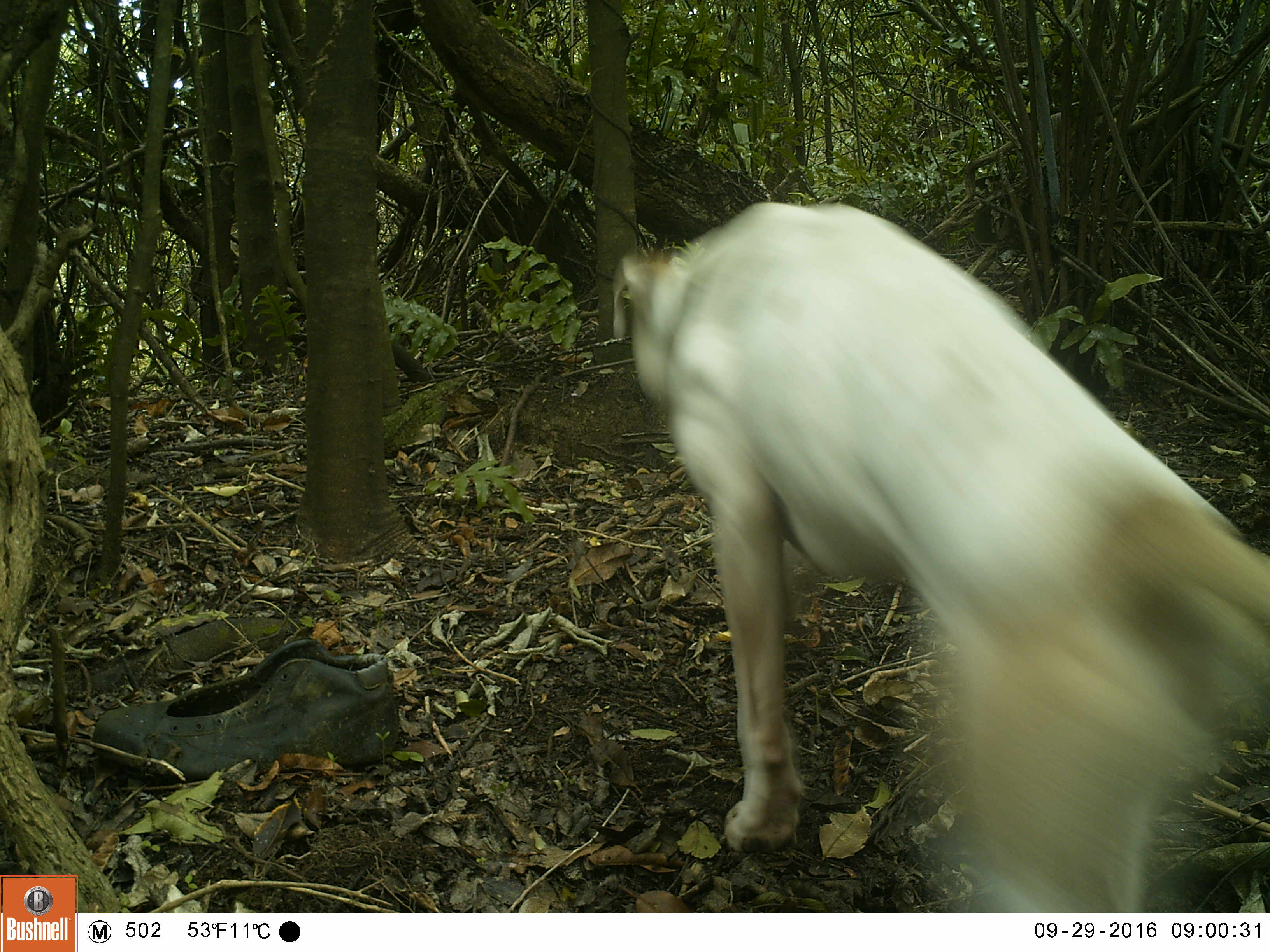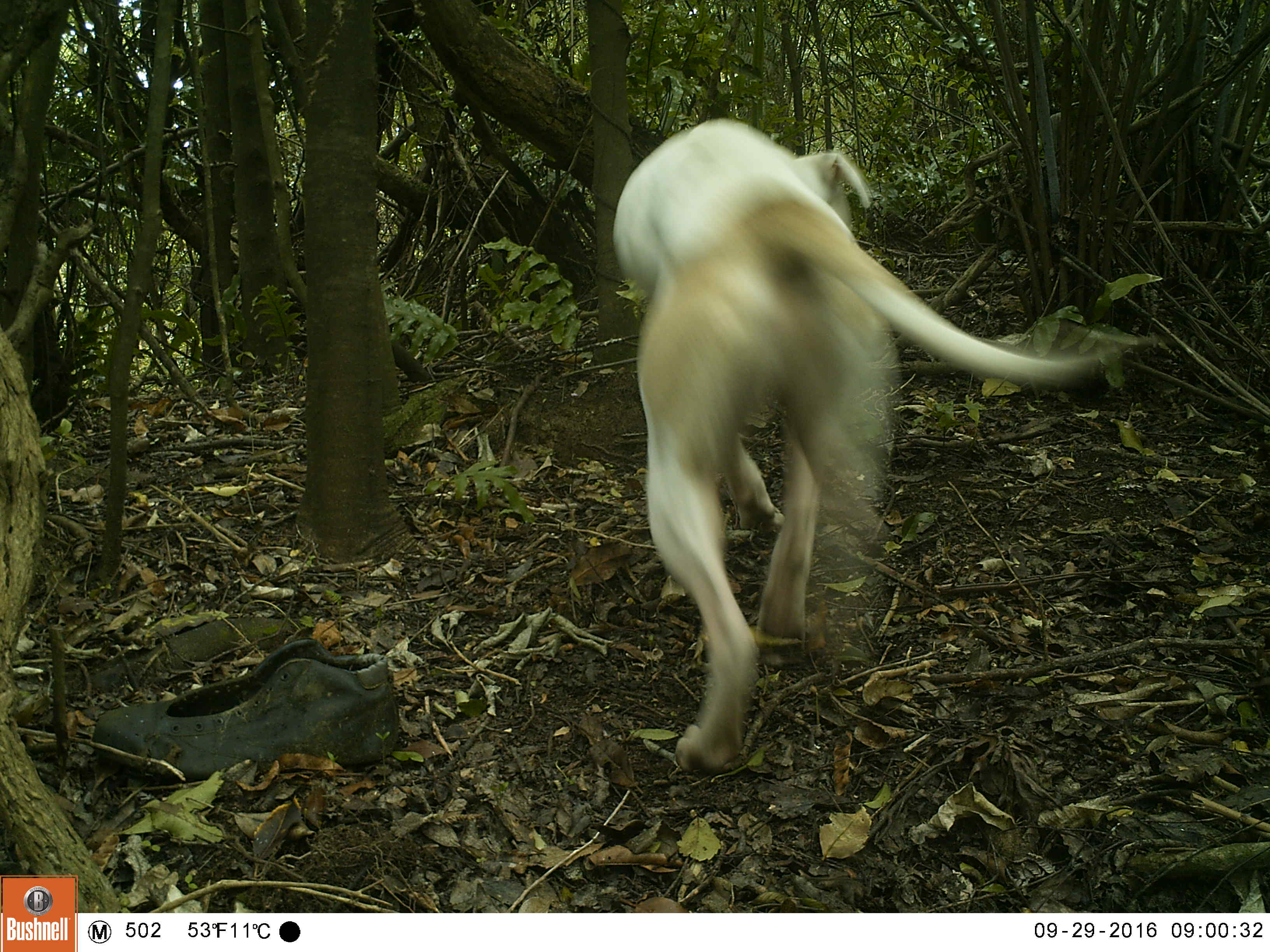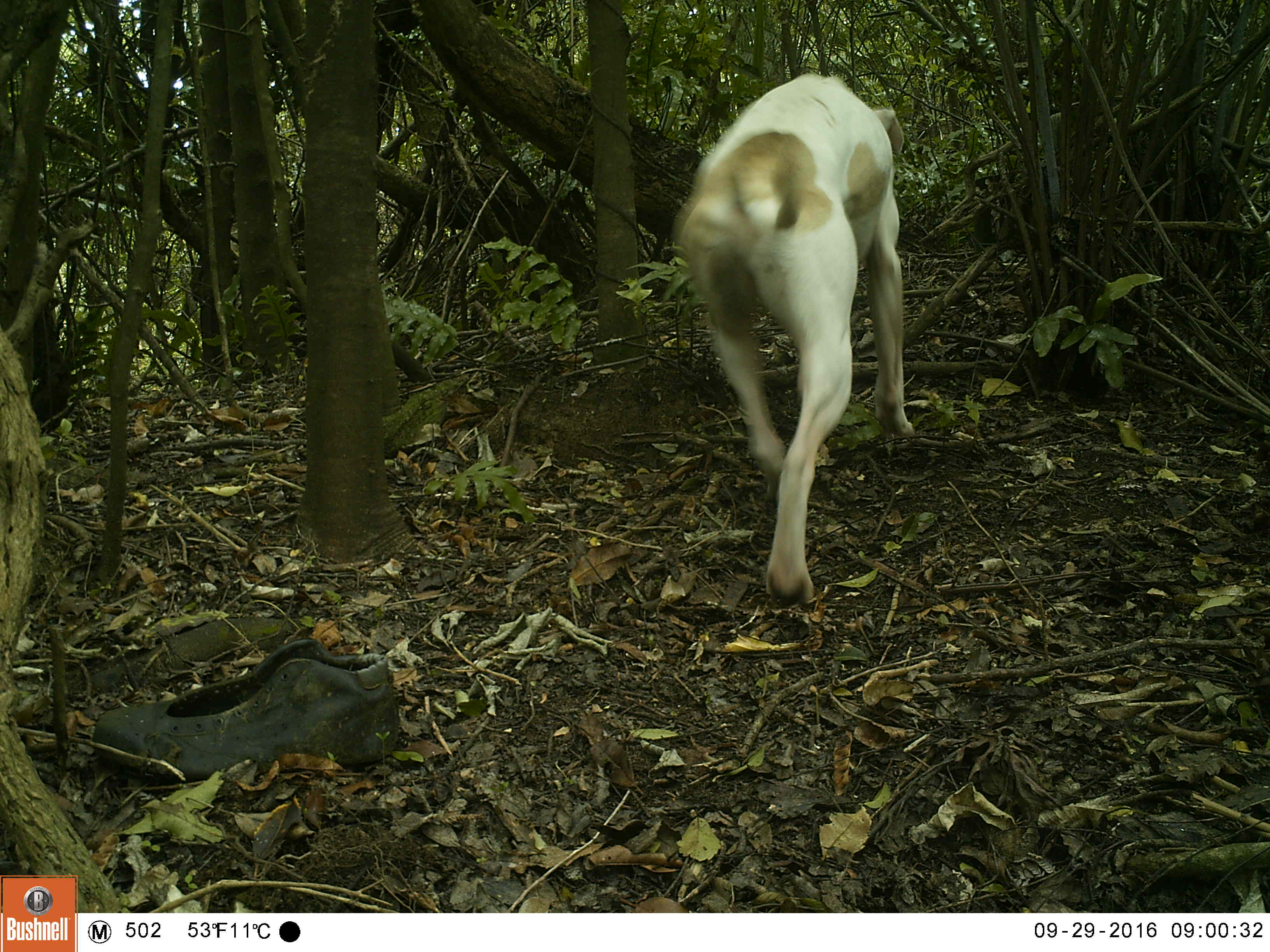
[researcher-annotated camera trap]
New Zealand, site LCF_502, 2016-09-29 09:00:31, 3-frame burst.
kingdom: Animalia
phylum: Chordata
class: Mammalia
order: Carnivora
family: Canidae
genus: Canis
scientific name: Canis familiaris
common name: domestic dog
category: dog